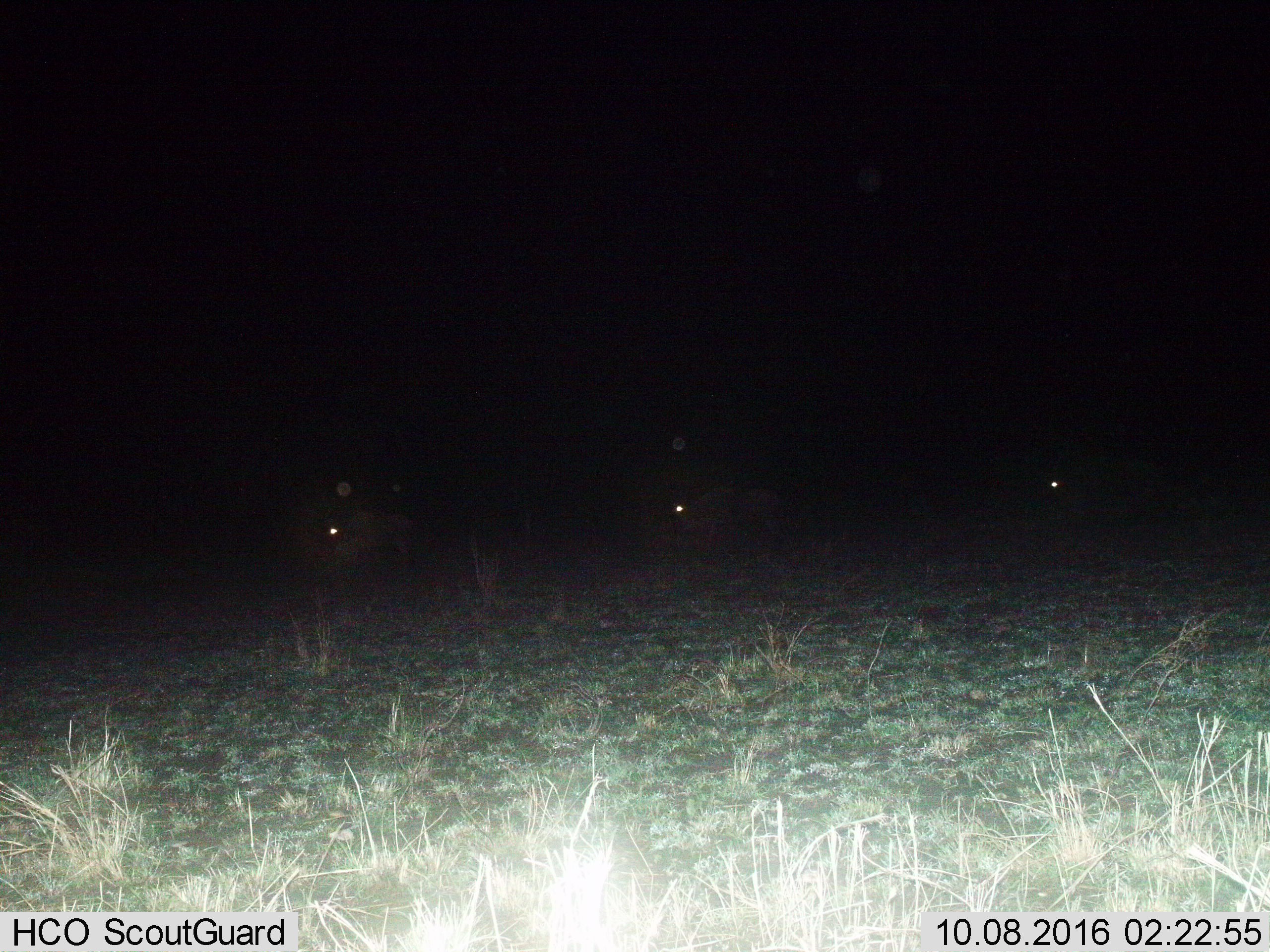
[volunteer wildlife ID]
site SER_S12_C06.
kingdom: Animalia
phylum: Chordata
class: Mammalia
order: Artiodactyla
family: Bovidae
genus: Connochaetes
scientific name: Connochaetes taurinus taurinus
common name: blue wildebeest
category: wildebeestblue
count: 3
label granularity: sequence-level